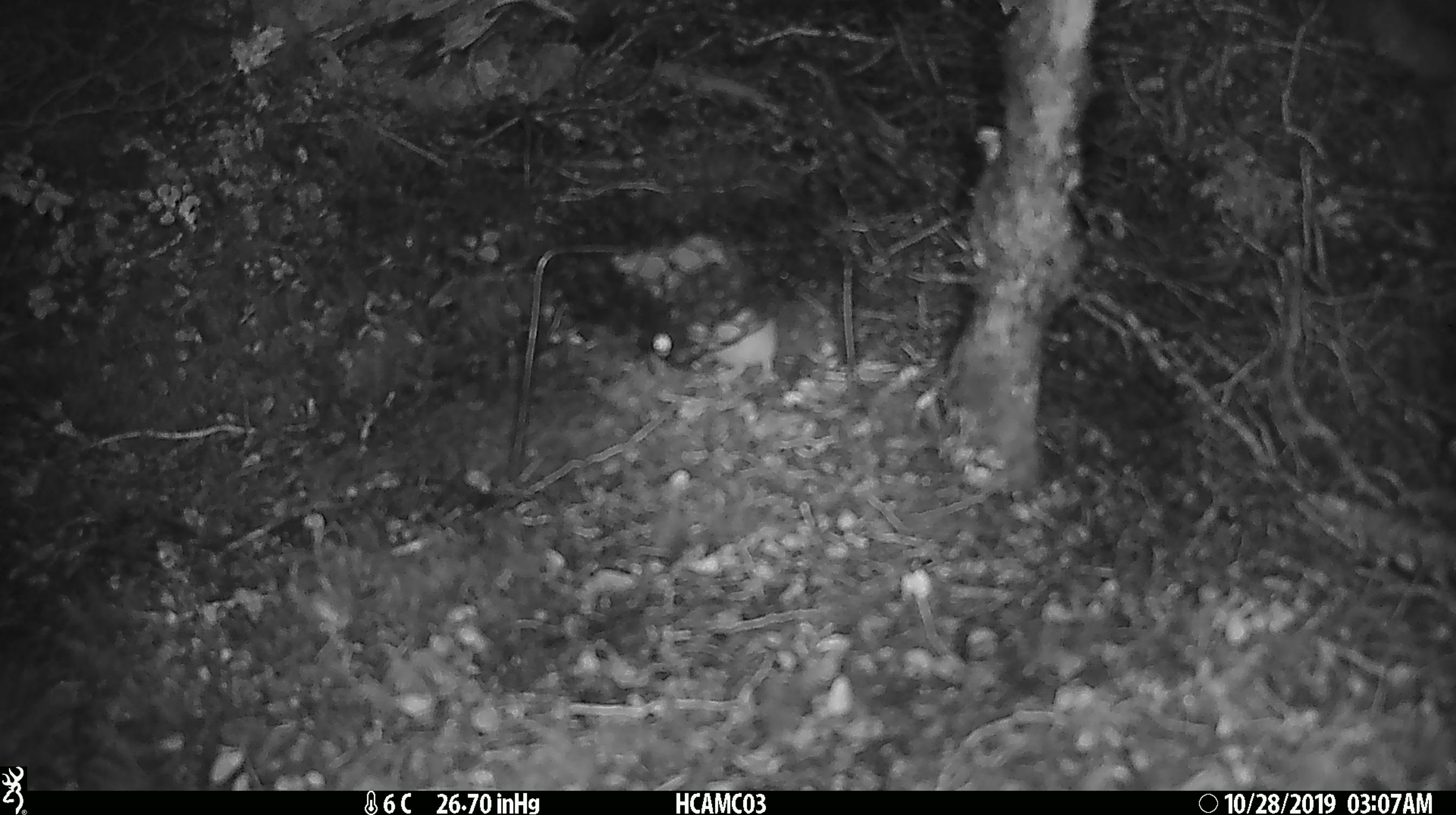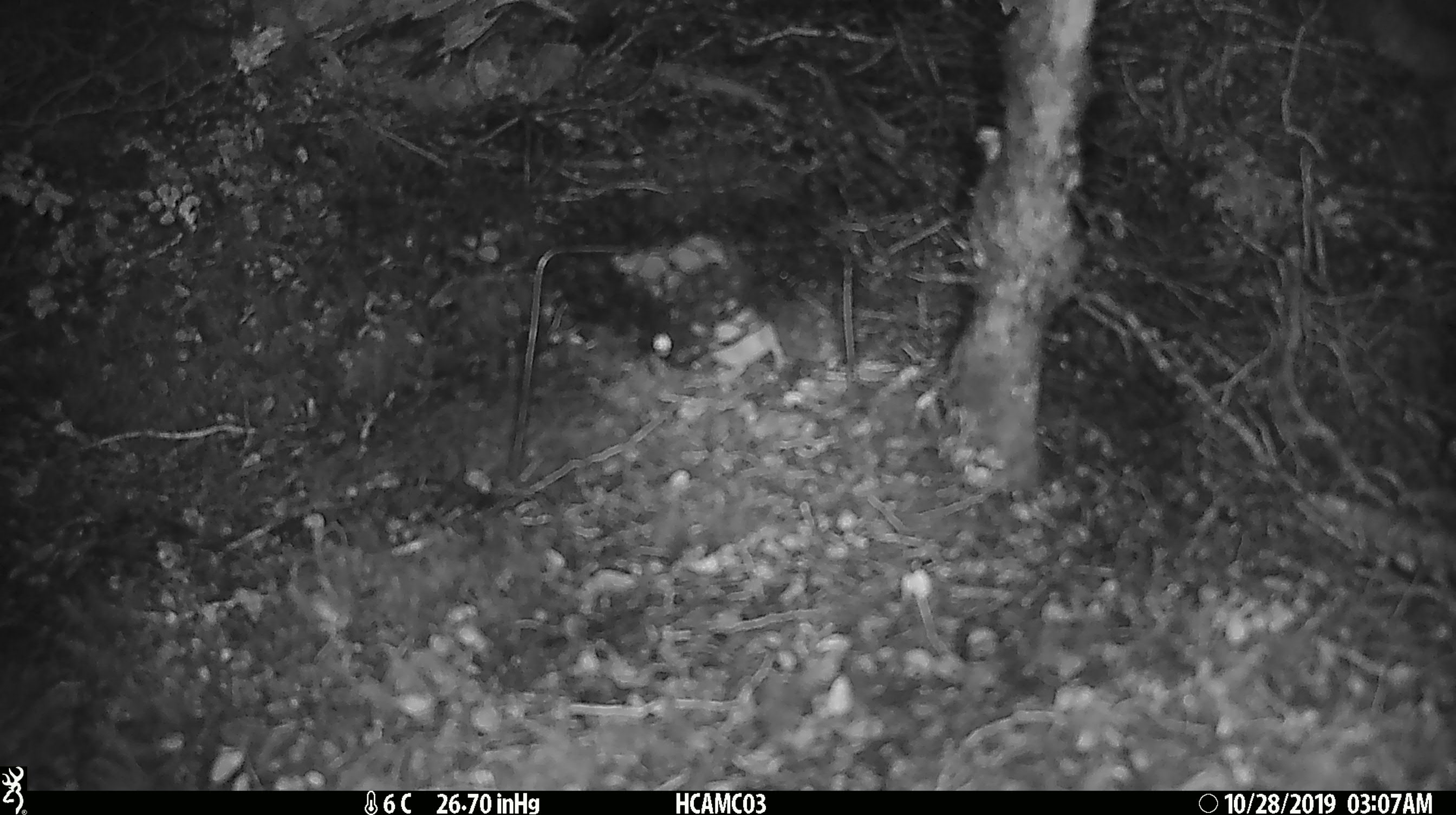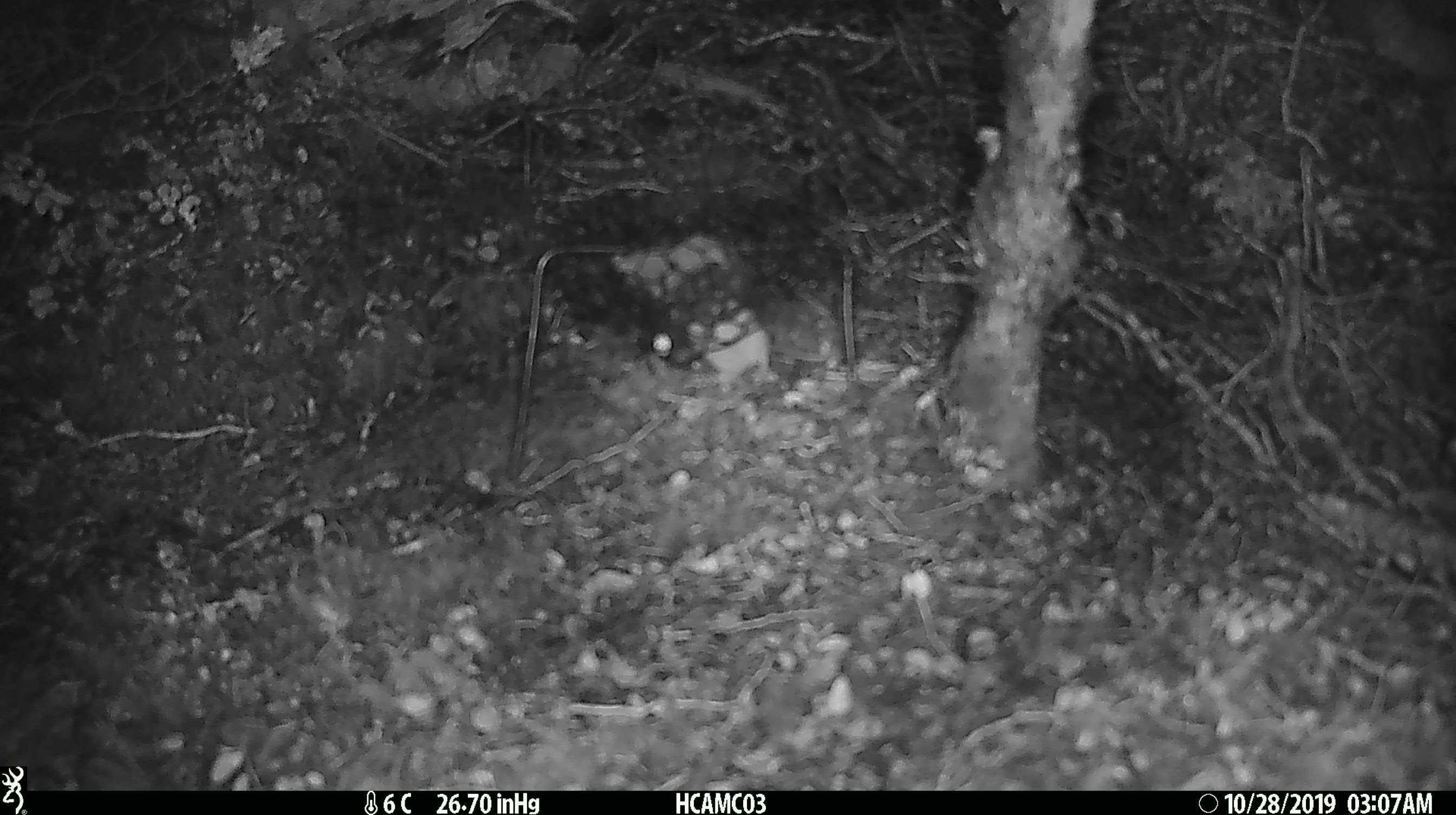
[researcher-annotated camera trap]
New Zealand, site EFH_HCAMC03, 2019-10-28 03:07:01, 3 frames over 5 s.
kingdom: Animalia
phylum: Chordata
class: Mammalia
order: Rodentia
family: Muridae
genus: Mus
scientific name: Mus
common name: mouse